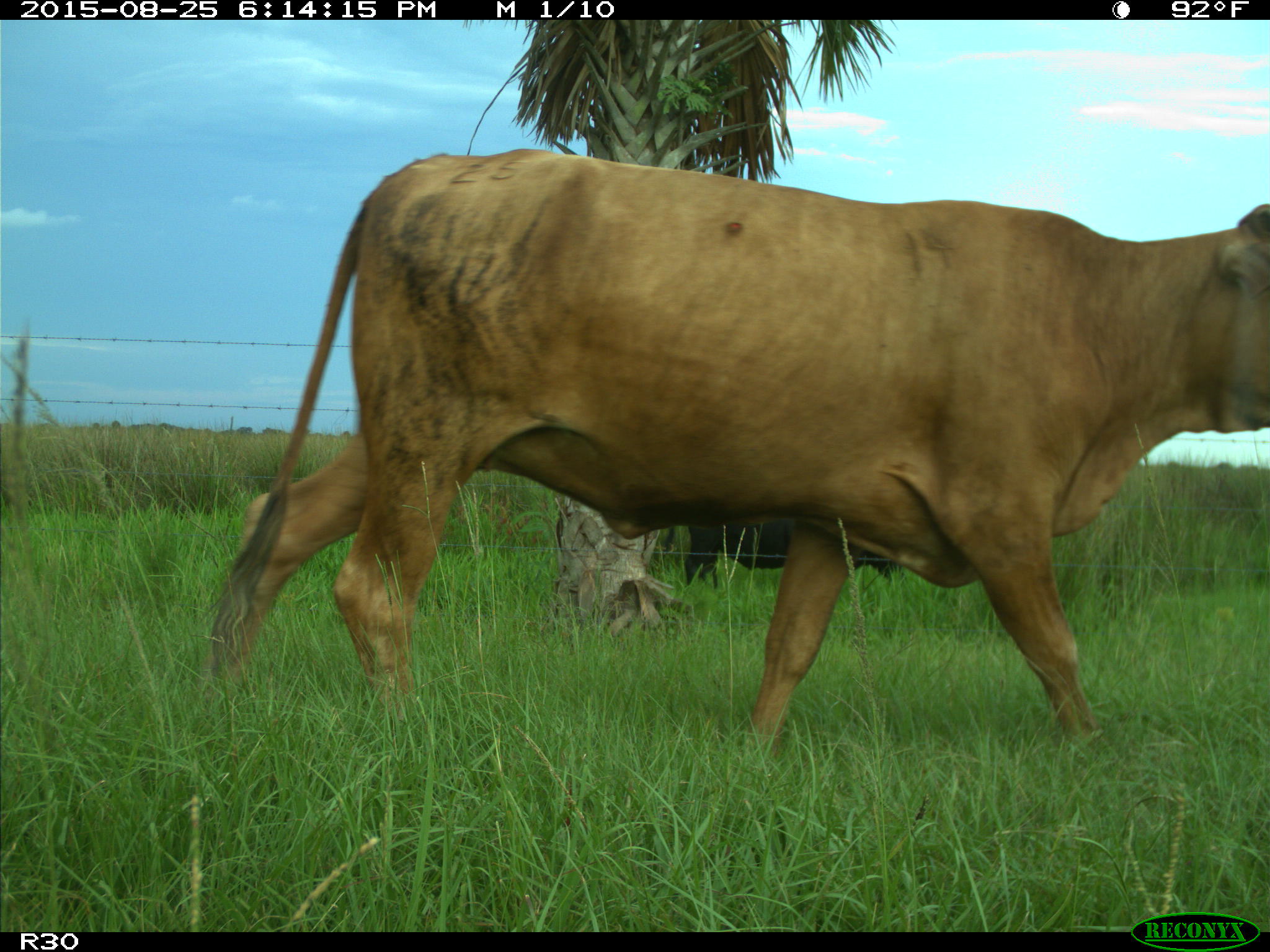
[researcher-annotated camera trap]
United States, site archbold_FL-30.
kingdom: Animalia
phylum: Chordata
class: Mammalia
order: Artiodactyla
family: Bovidae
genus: Bos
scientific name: Bos taurus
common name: domestic cow